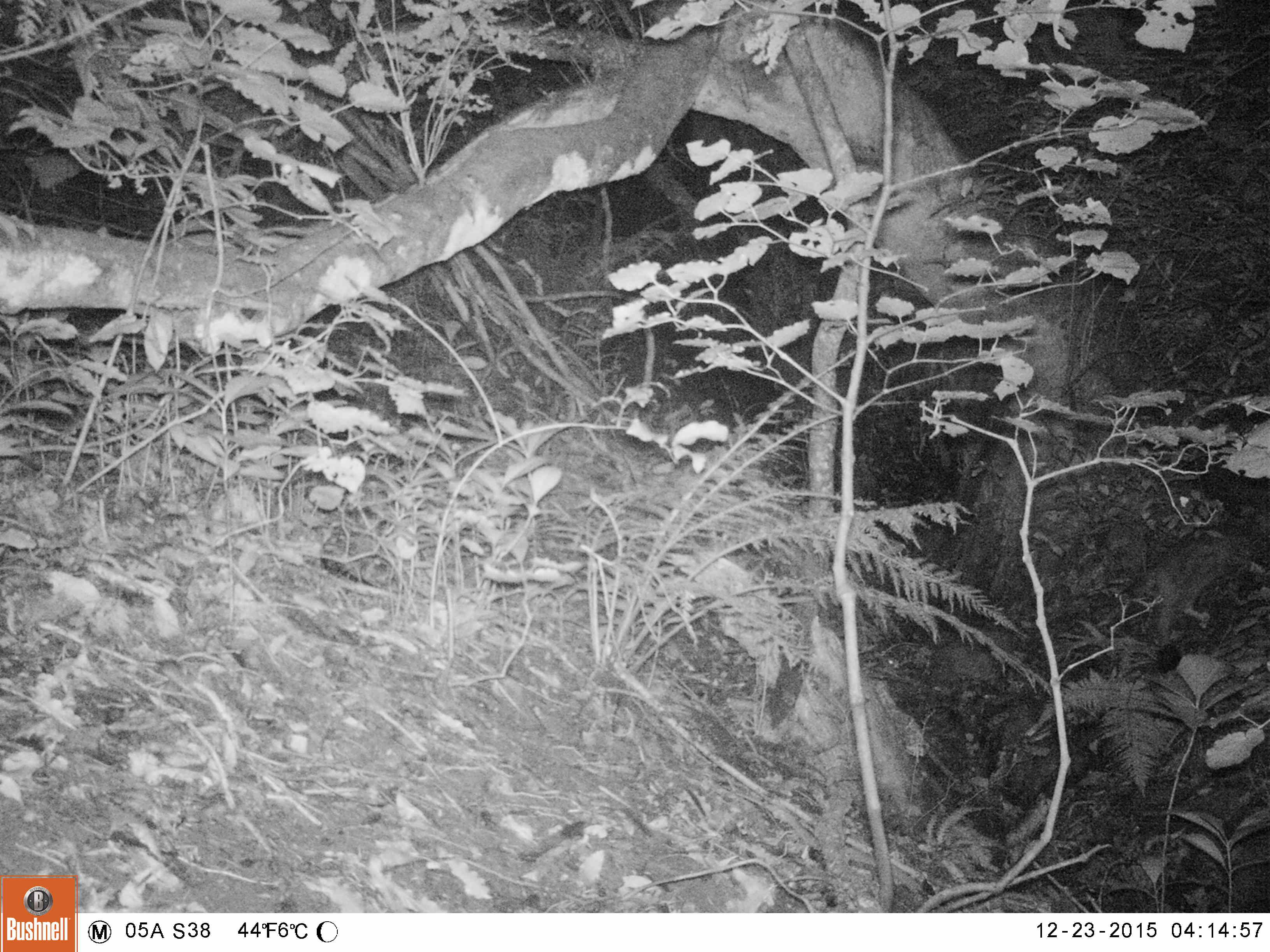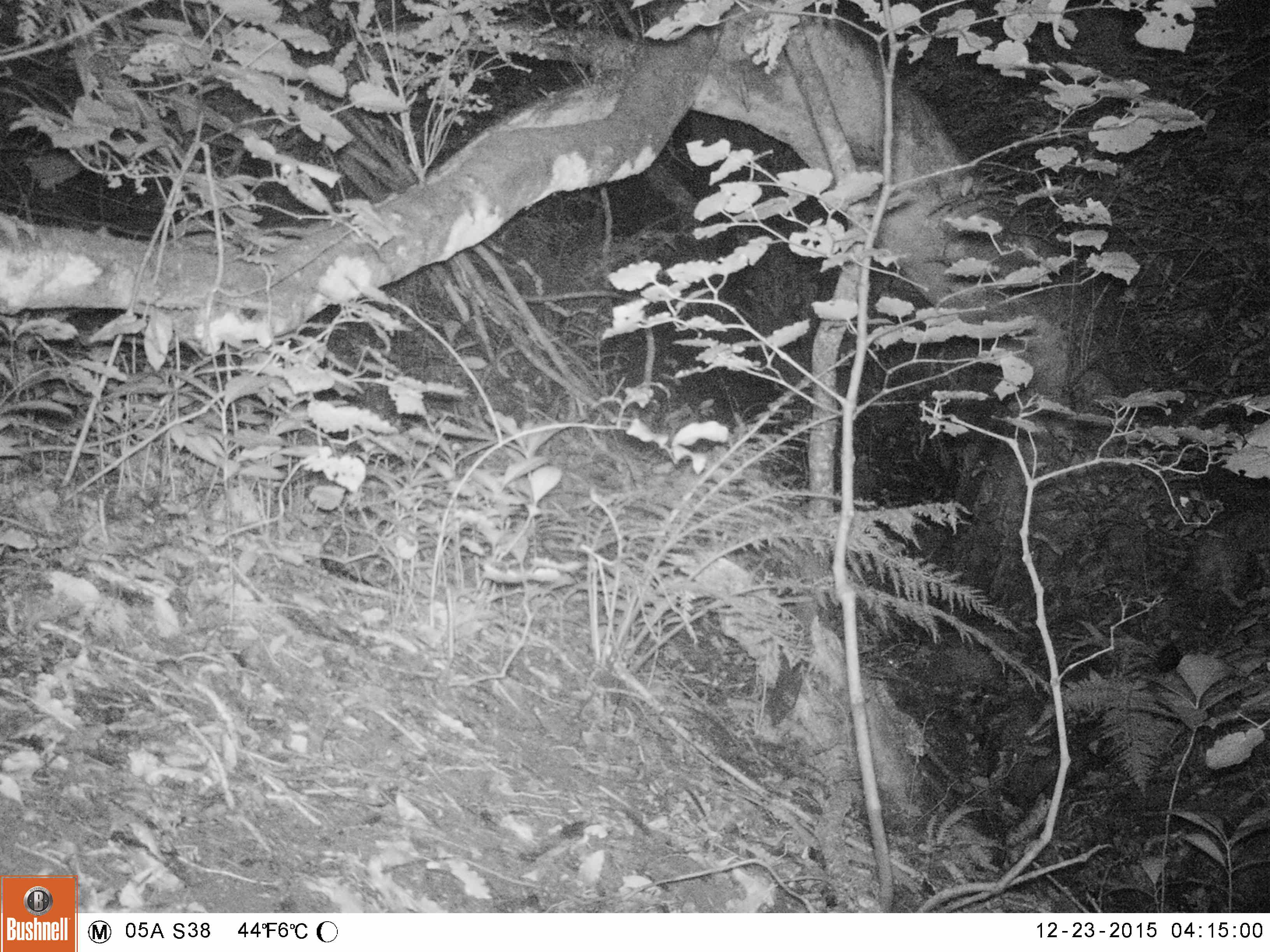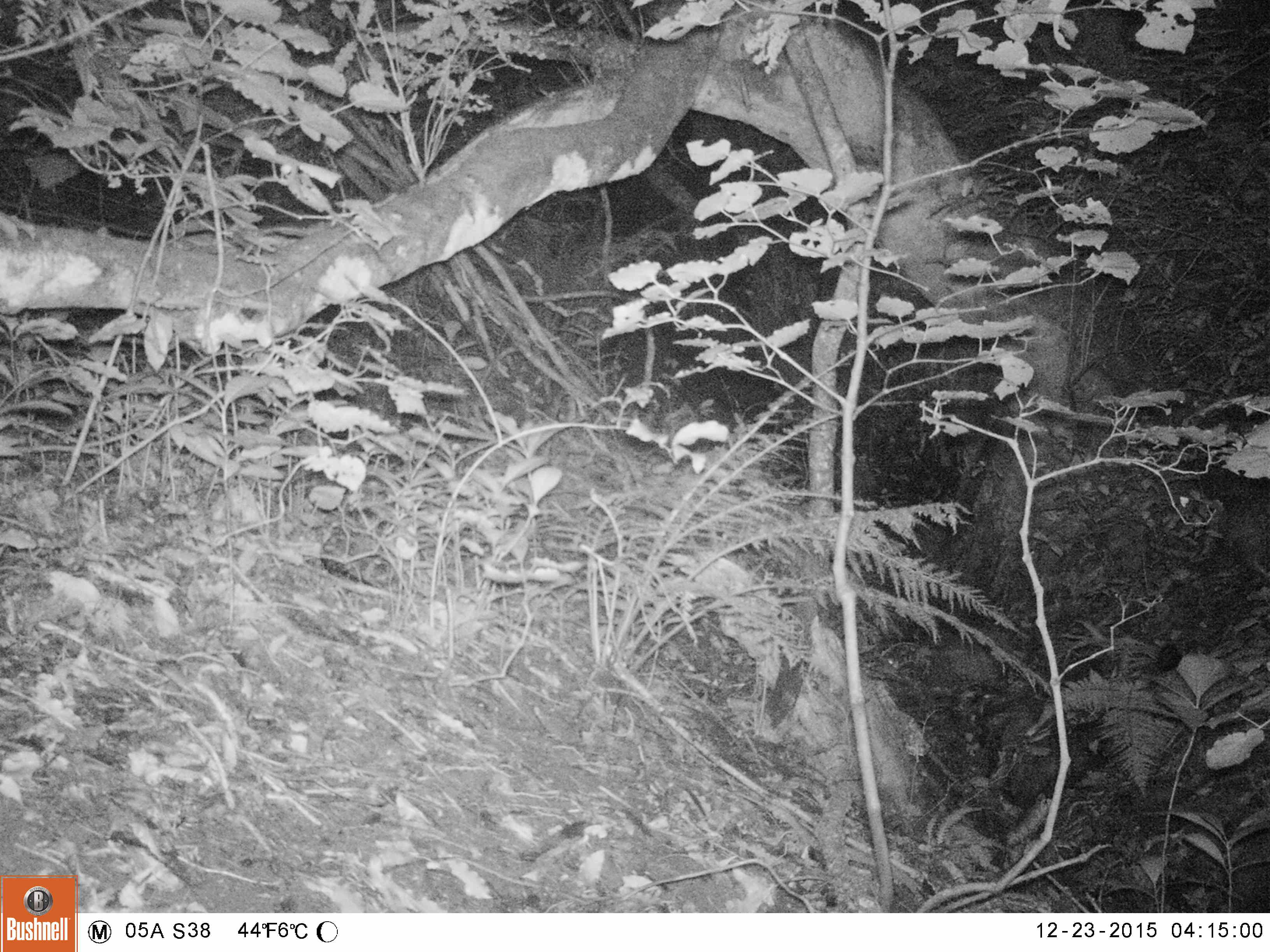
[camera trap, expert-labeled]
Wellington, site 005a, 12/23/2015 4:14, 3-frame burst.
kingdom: Animalia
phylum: Chordata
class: Mammalia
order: Carnivora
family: Felidae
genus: Felis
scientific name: Felis catus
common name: cat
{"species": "cat (Felis catus)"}